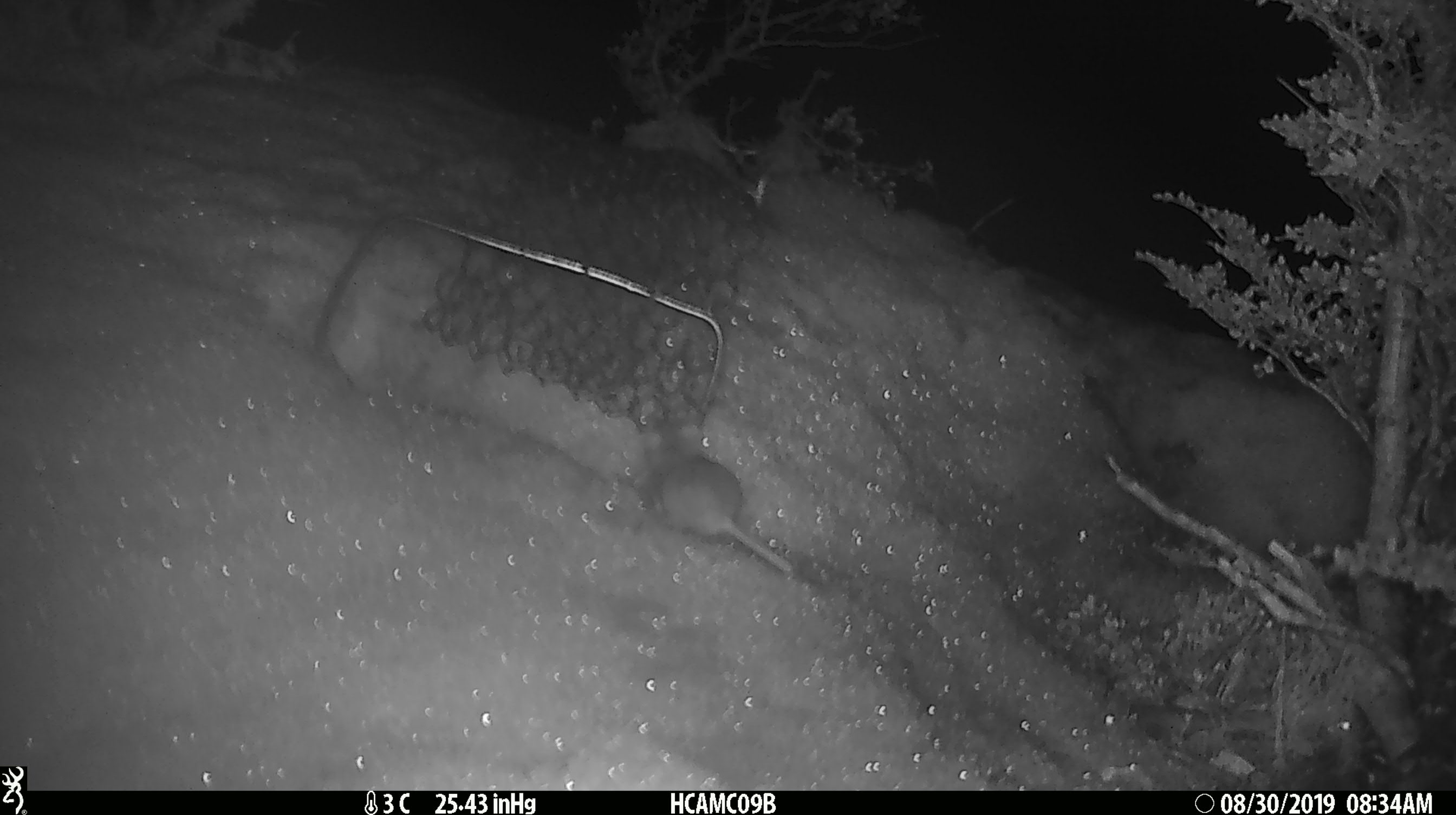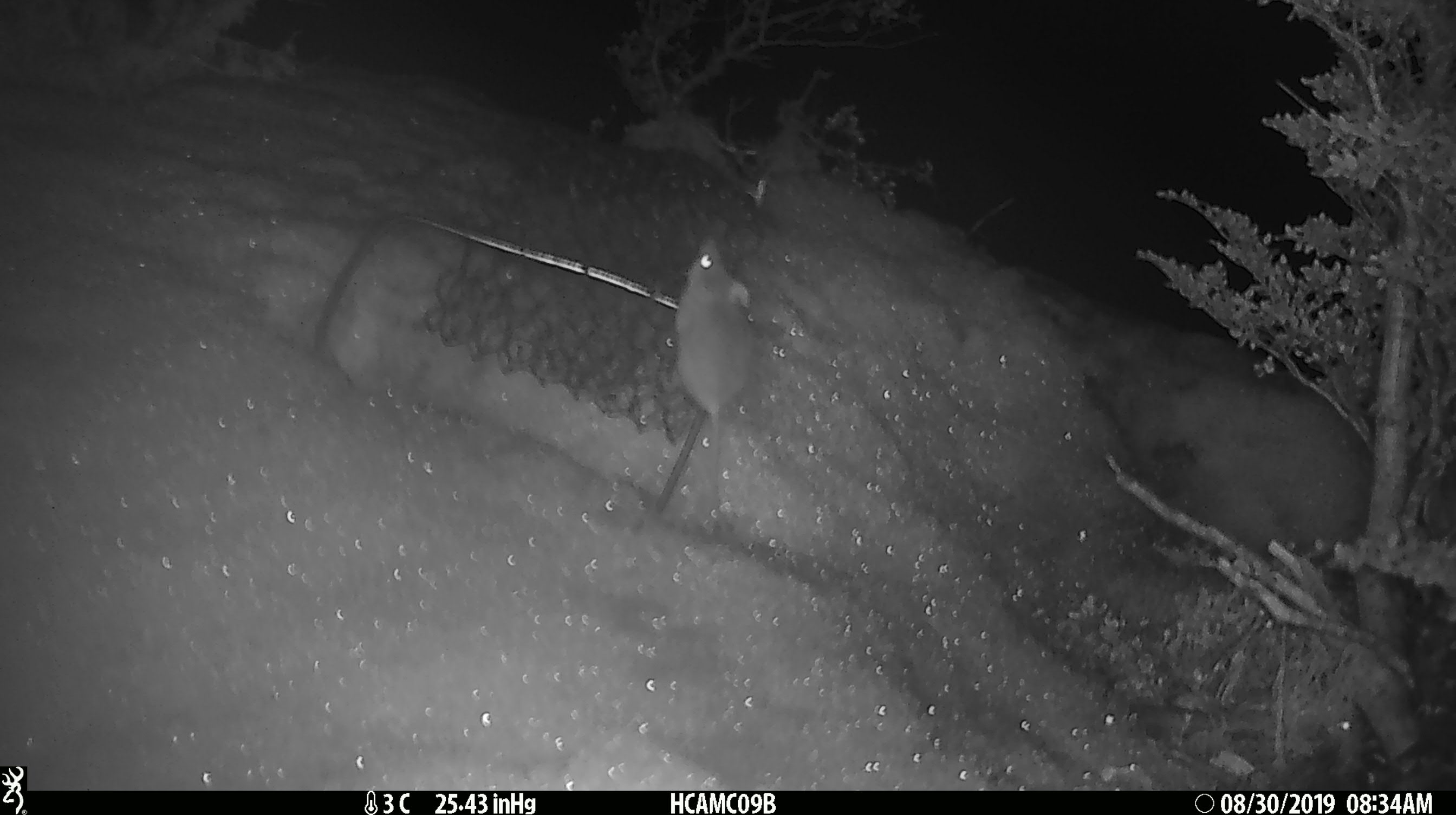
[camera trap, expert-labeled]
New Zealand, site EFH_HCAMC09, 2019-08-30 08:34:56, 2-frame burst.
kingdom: Animalia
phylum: Chordata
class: Mammalia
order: Rodentia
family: Muridae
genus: Mus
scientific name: Mus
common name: mouse